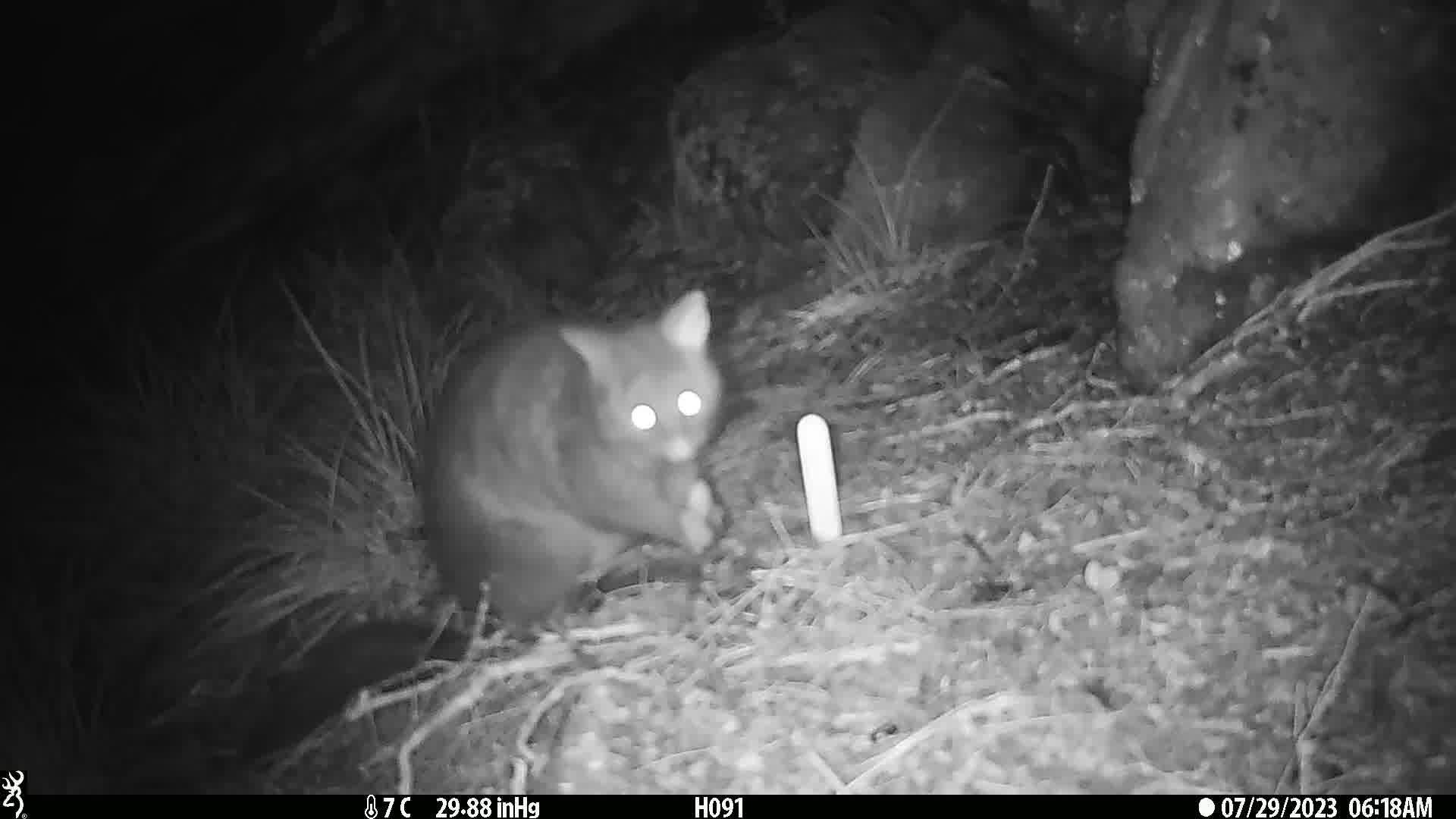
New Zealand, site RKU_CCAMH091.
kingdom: Animalia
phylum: Chordata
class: Mammalia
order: Diprotodontia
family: Phalangeridae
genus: Trichosurus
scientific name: Trichosurus vulpecula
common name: common brushtail possum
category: possum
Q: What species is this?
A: Possum (common brushtail possum) (Trichosurus vulpecula).